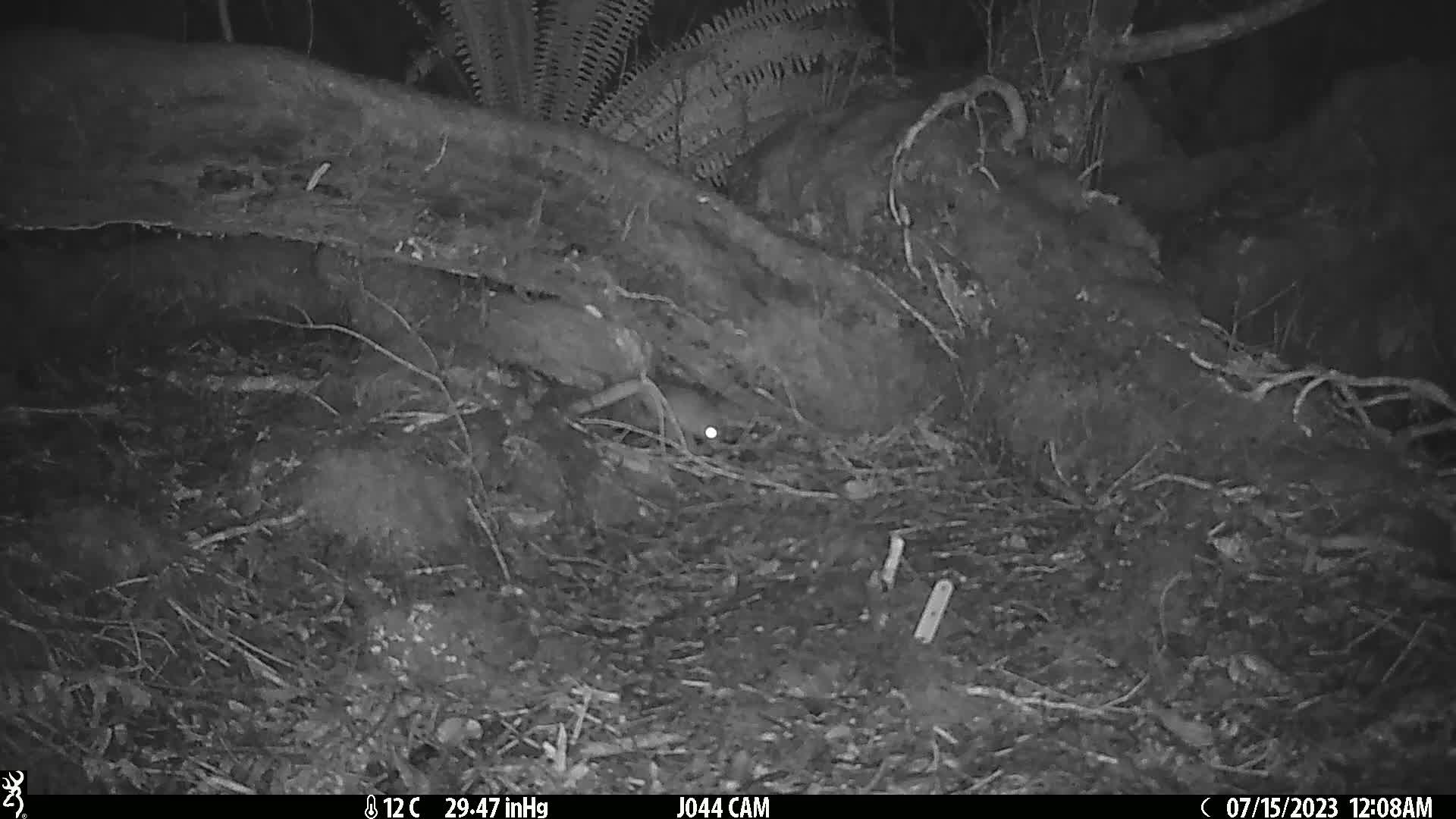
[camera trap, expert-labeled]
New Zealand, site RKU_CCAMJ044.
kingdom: Animalia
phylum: Chordata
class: Mammalia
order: Rodentia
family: Muridae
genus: Rattus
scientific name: Rattus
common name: rat